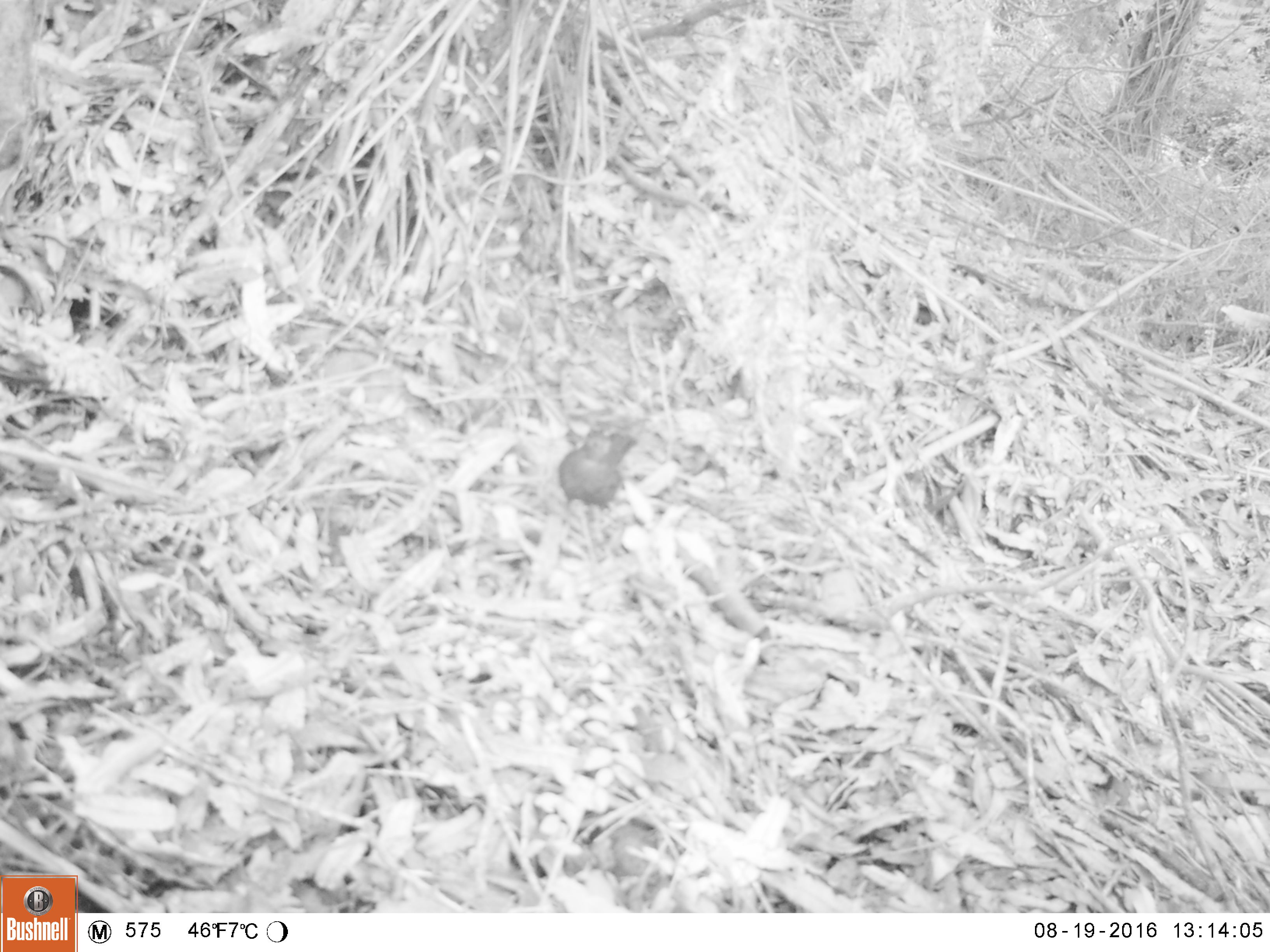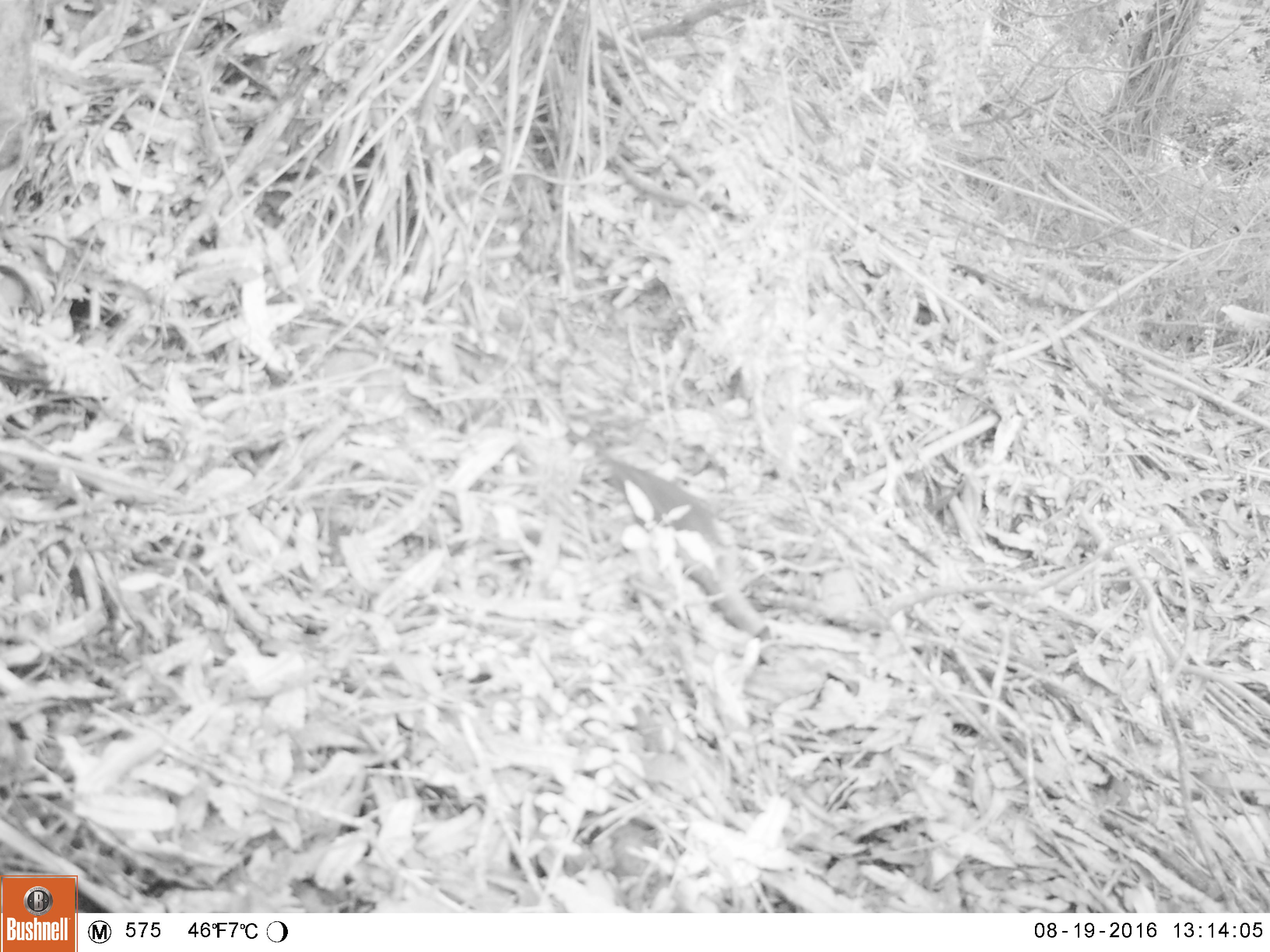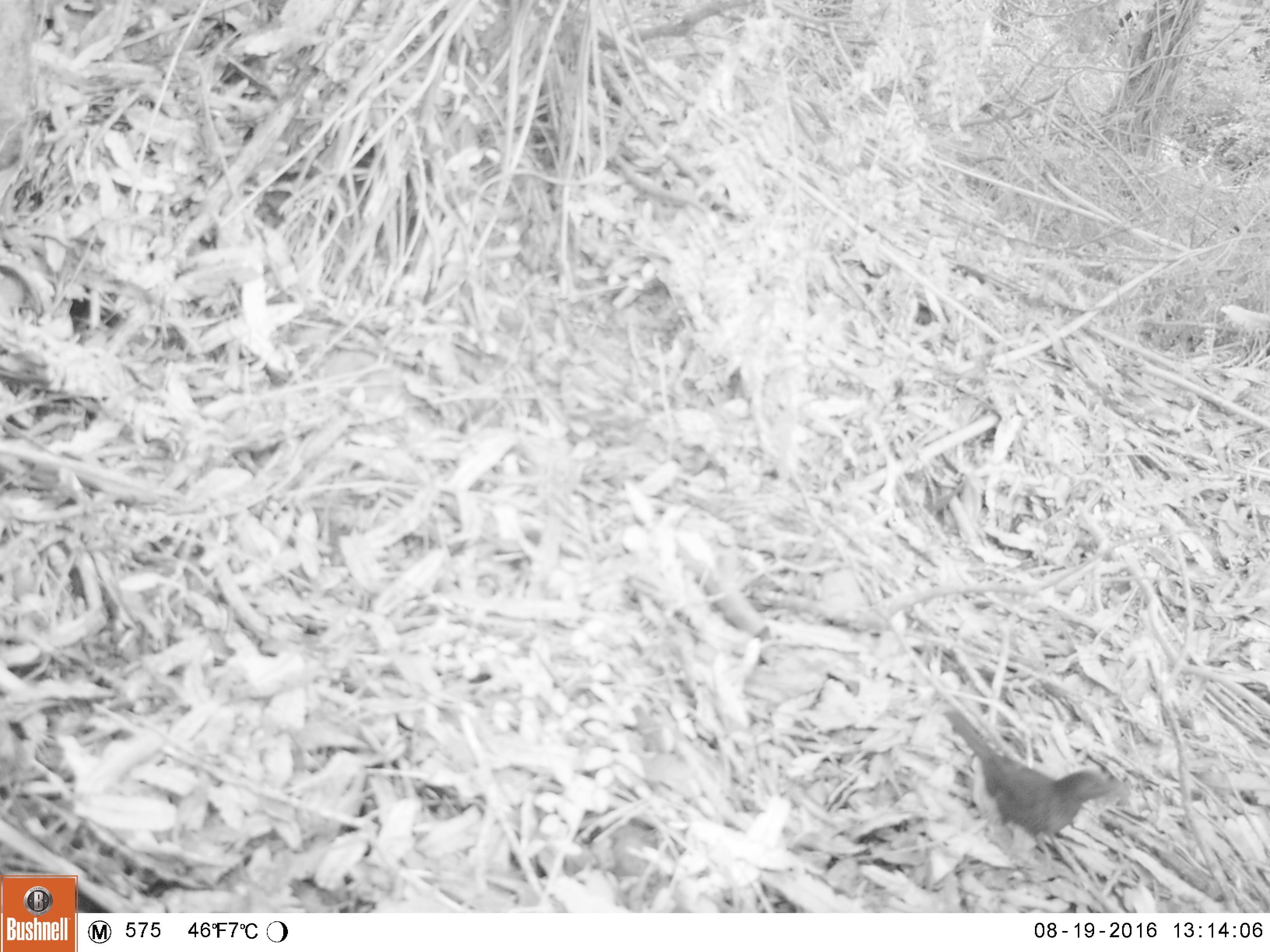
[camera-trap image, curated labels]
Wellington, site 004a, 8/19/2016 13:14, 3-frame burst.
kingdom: Animalia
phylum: Chordata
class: Aves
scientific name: Aves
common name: bird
Bird (Aves).